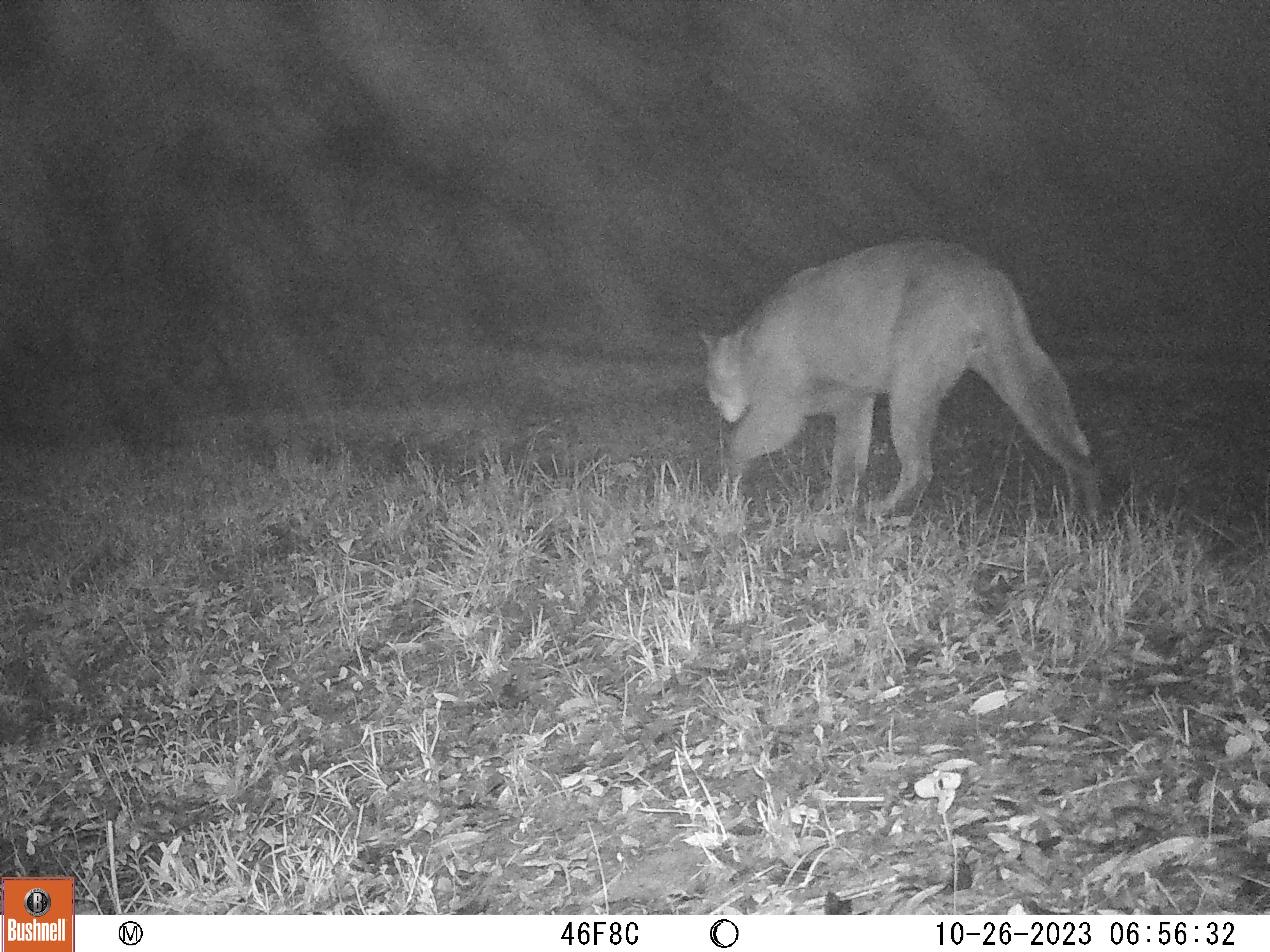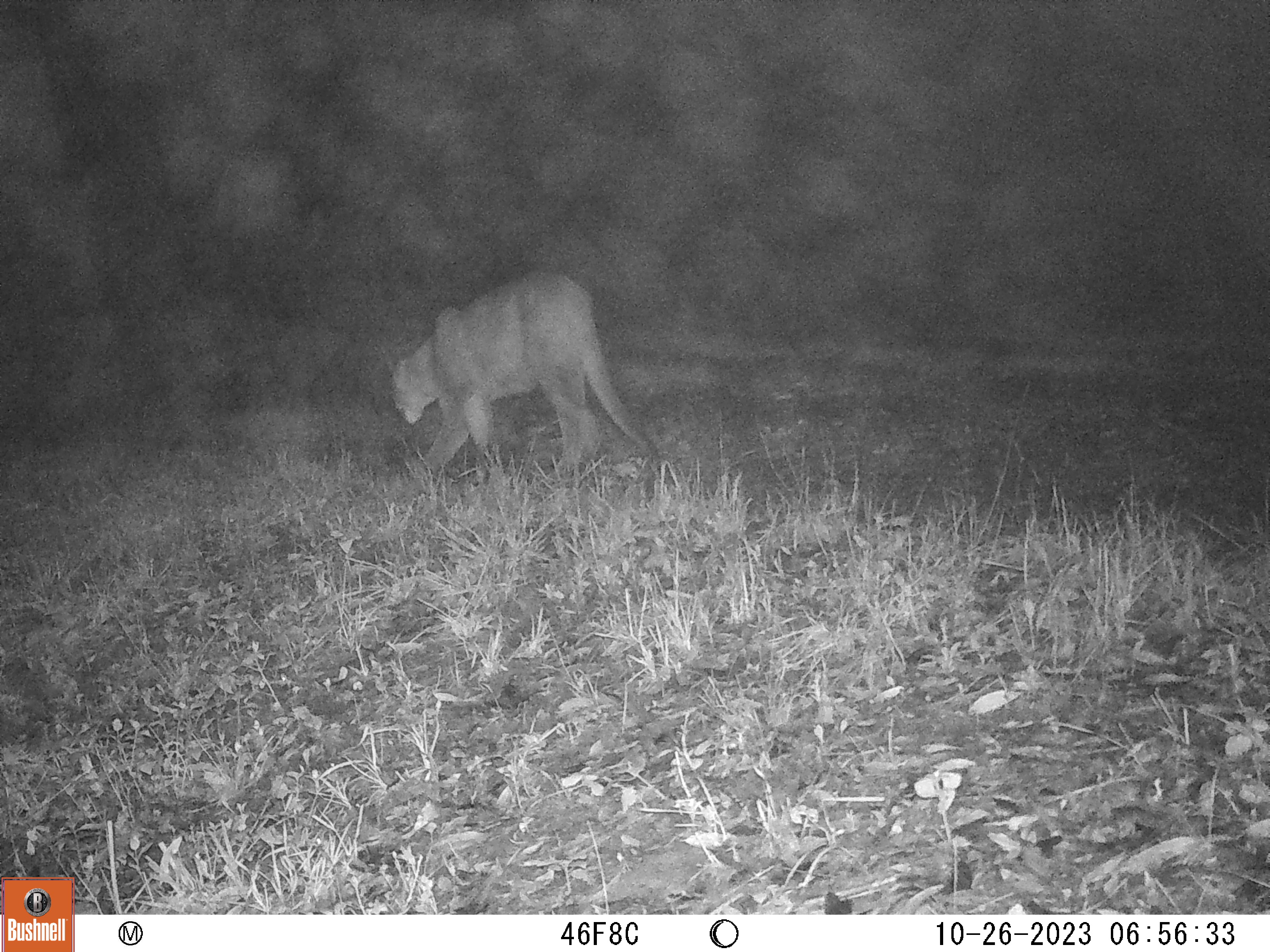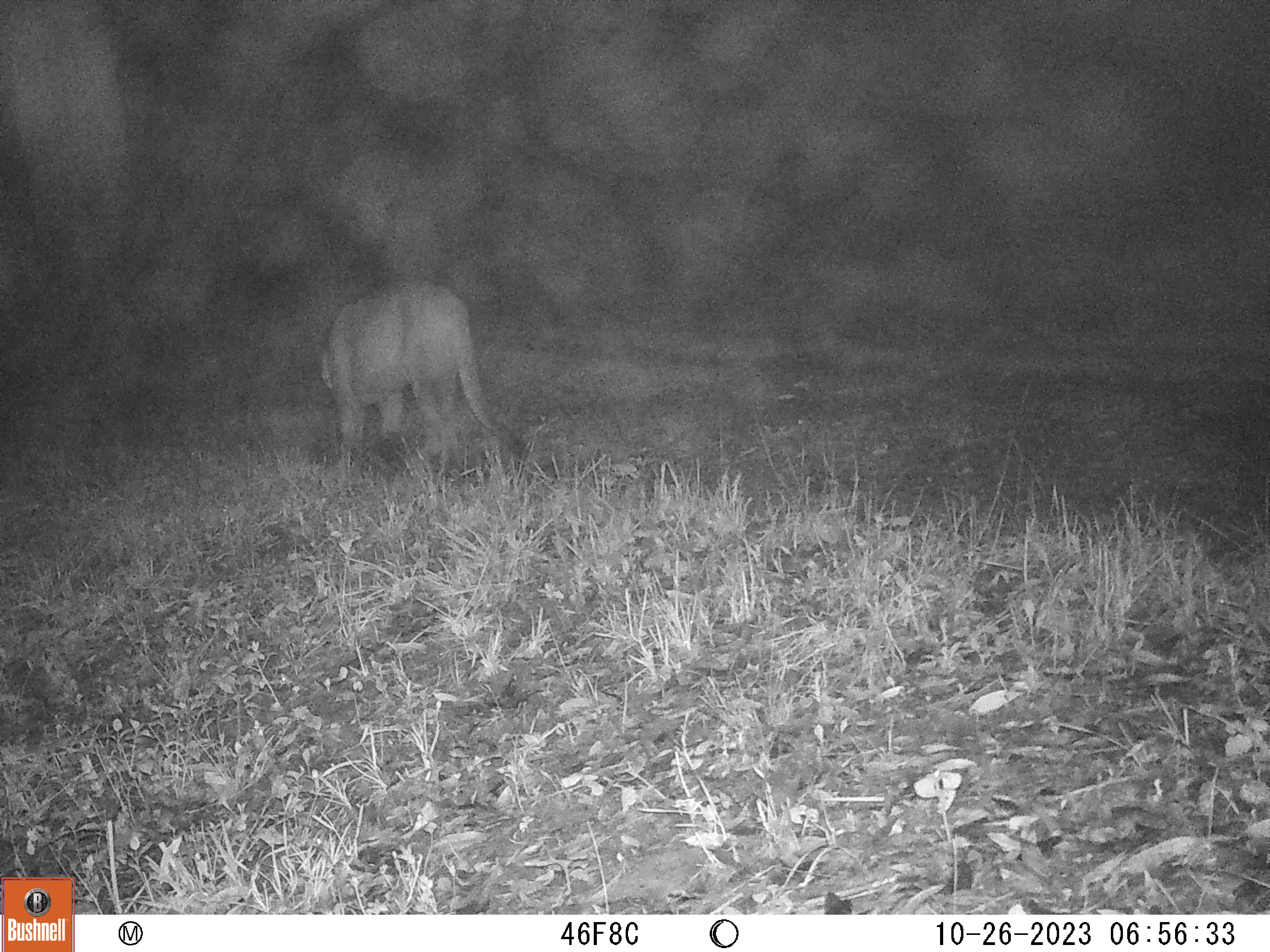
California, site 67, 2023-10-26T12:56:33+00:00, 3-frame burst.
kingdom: Animalia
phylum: Chordata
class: Mammalia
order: Carnivora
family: Felidae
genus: Puma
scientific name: Puma concolor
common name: puma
Puma (Puma concolor).